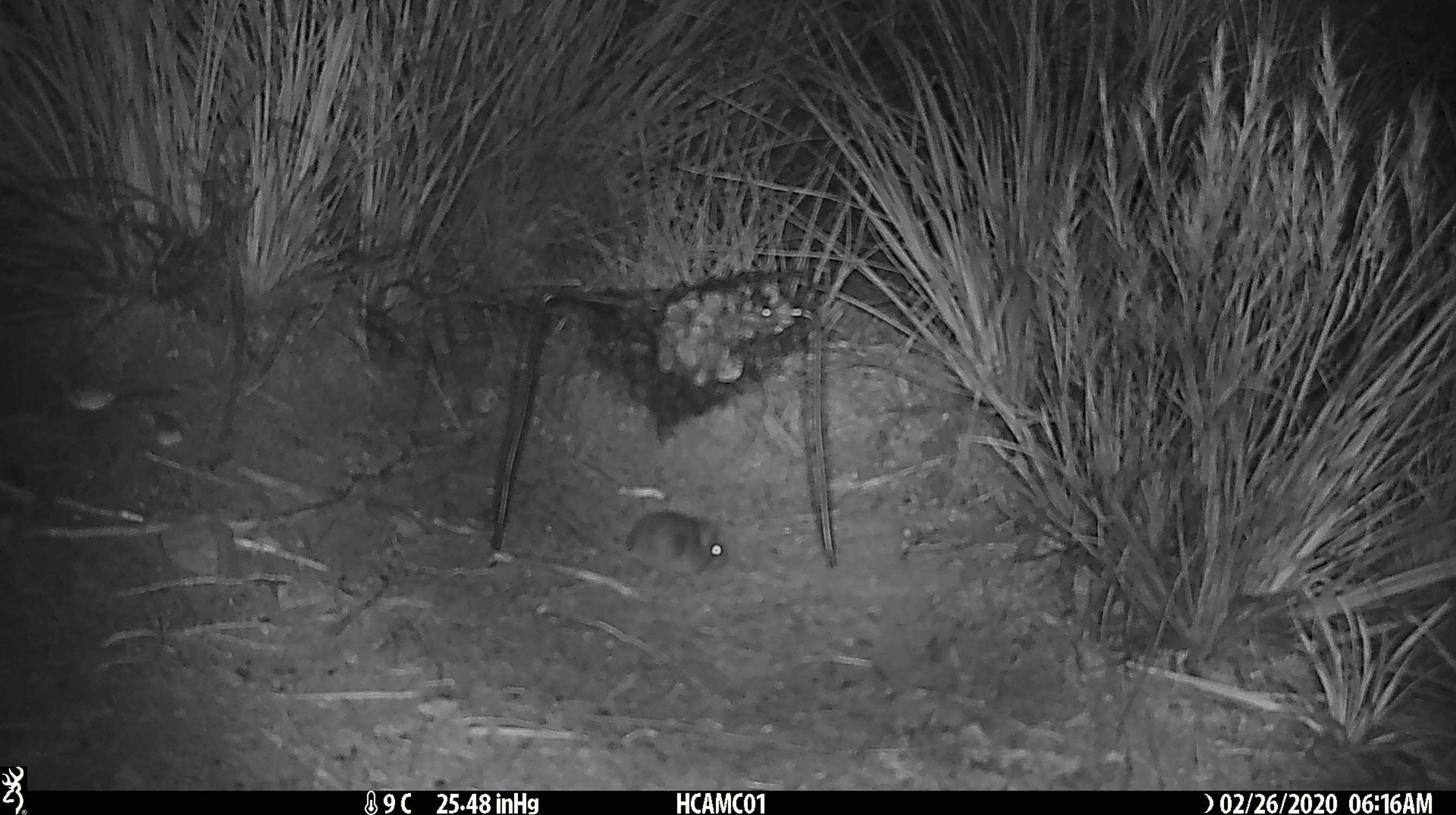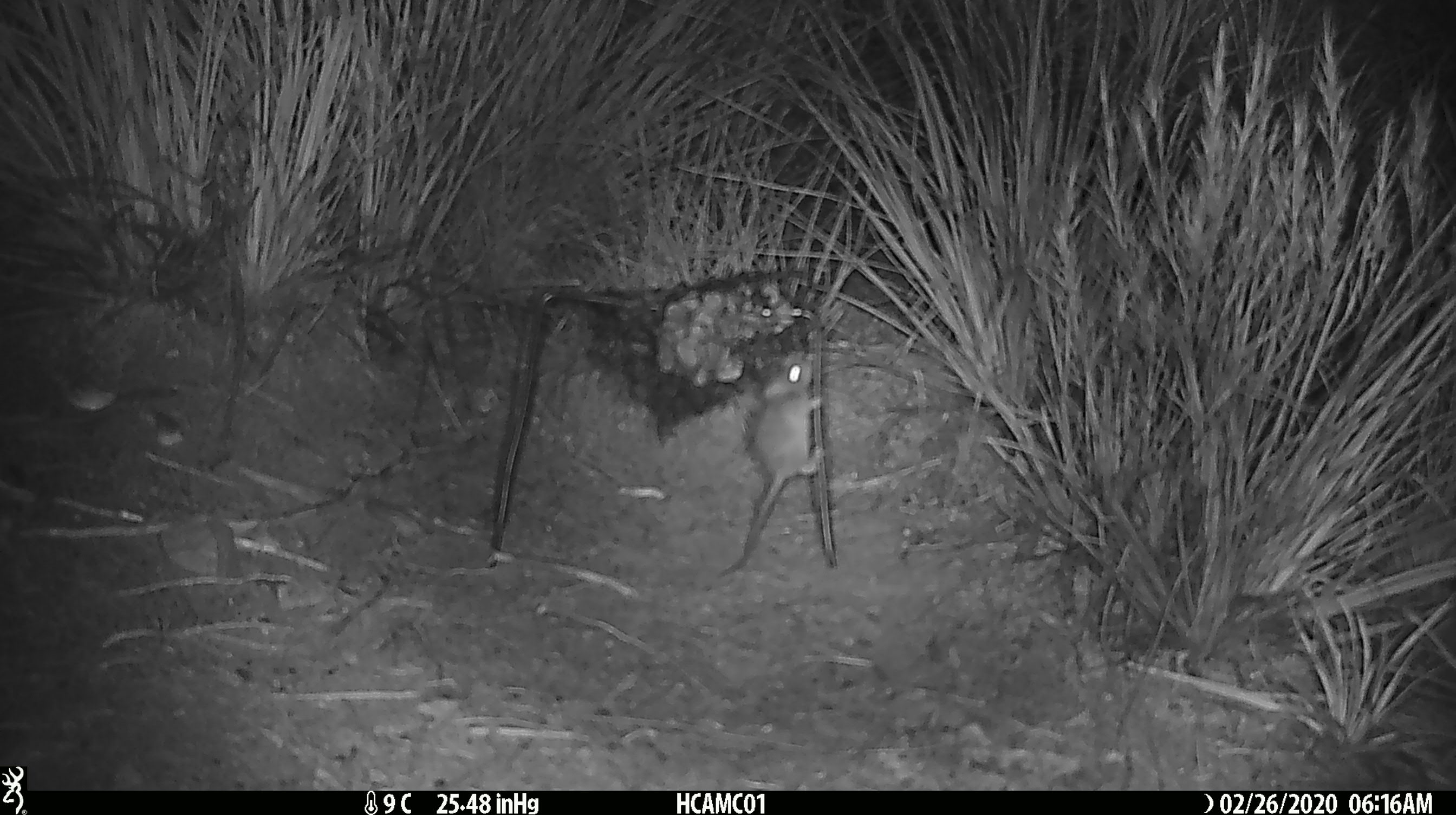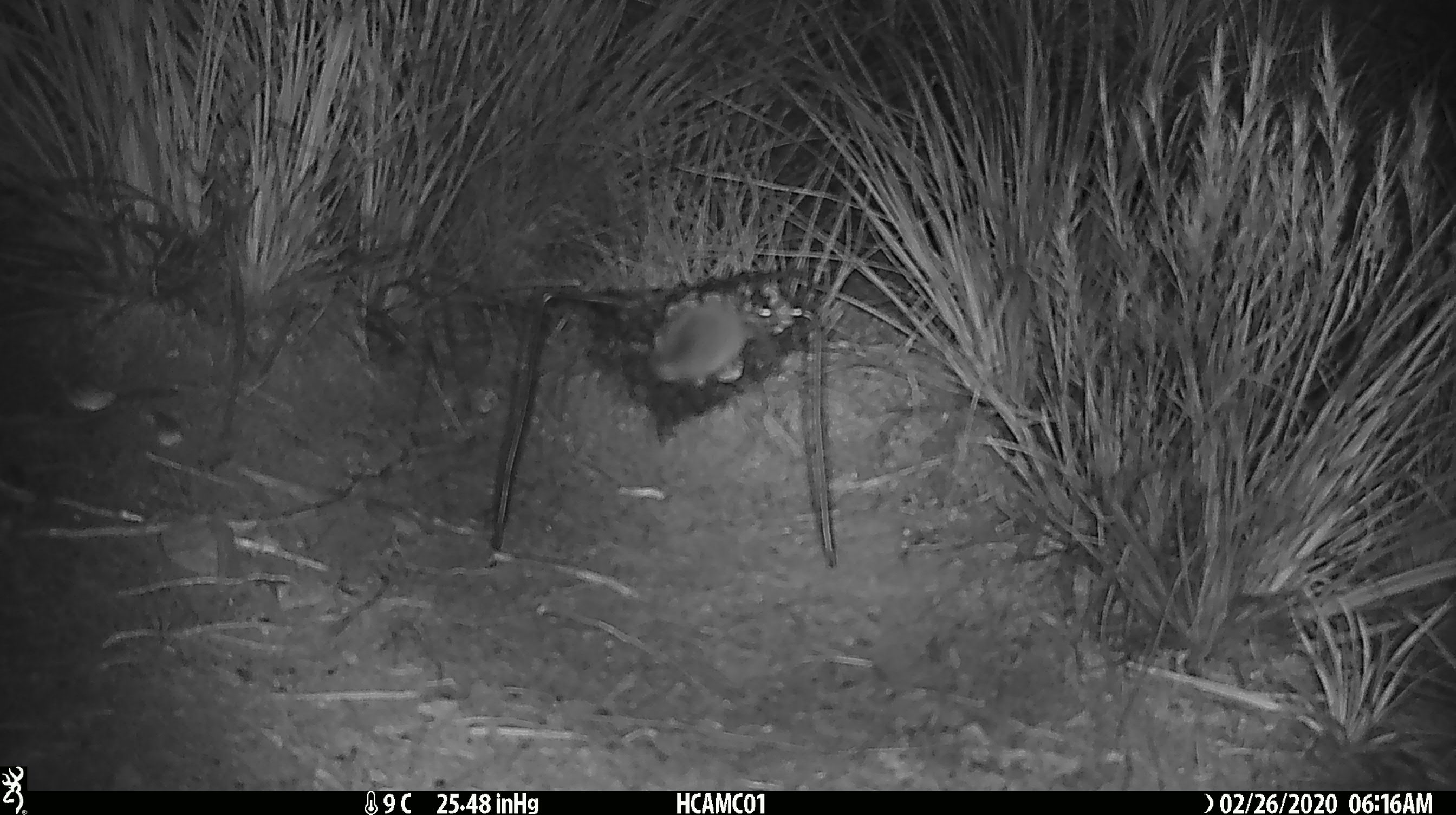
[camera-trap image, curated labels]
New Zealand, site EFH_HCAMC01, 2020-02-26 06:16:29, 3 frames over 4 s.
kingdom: Animalia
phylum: Chordata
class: Mammalia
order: Rodentia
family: Muridae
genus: Mus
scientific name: Mus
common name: mouse